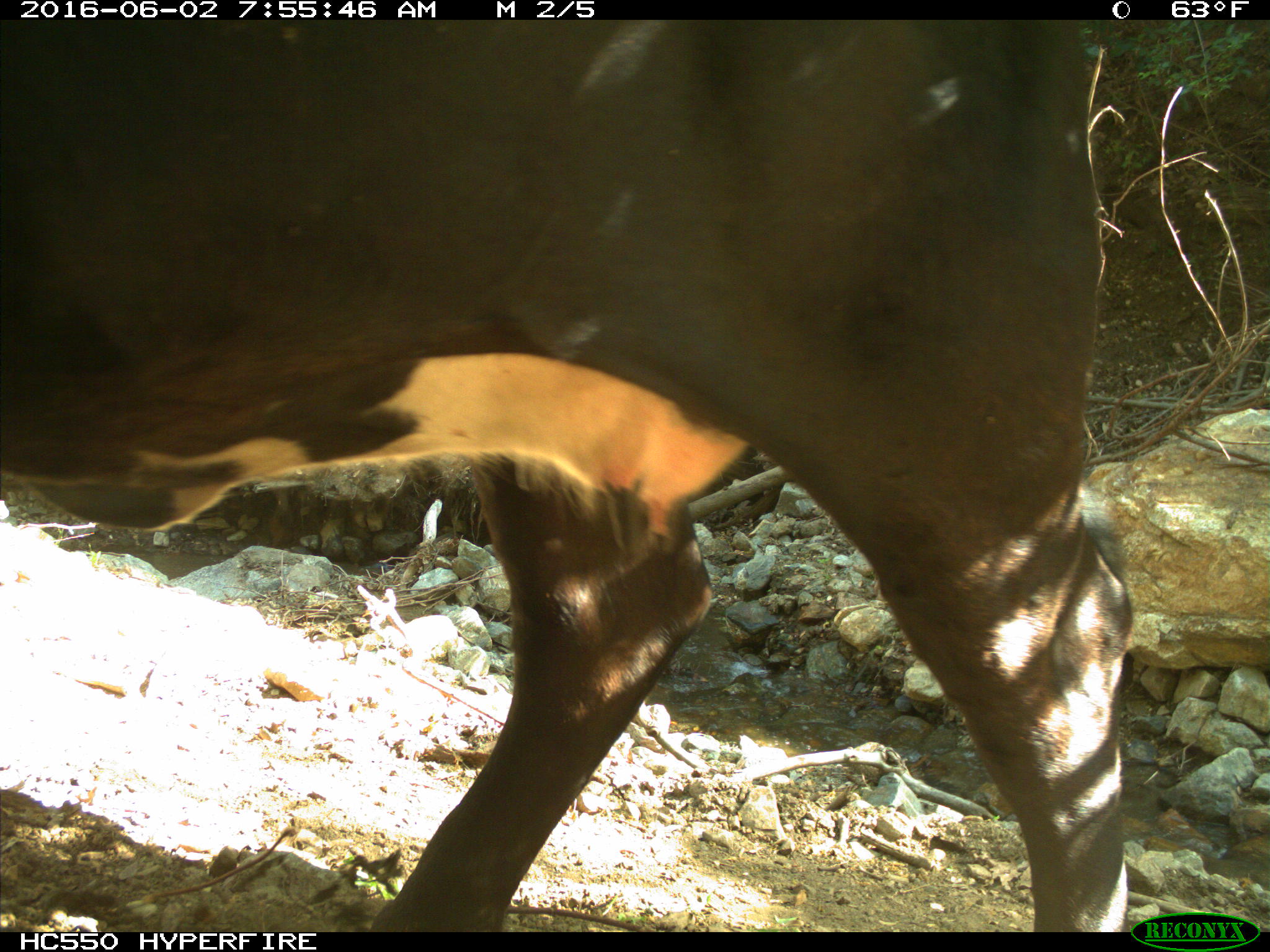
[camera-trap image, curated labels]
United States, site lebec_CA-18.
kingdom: Animalia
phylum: Chordata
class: Mammalia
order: Artiodactyla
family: Bovidae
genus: Bos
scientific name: Bos taurus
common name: domestic cow